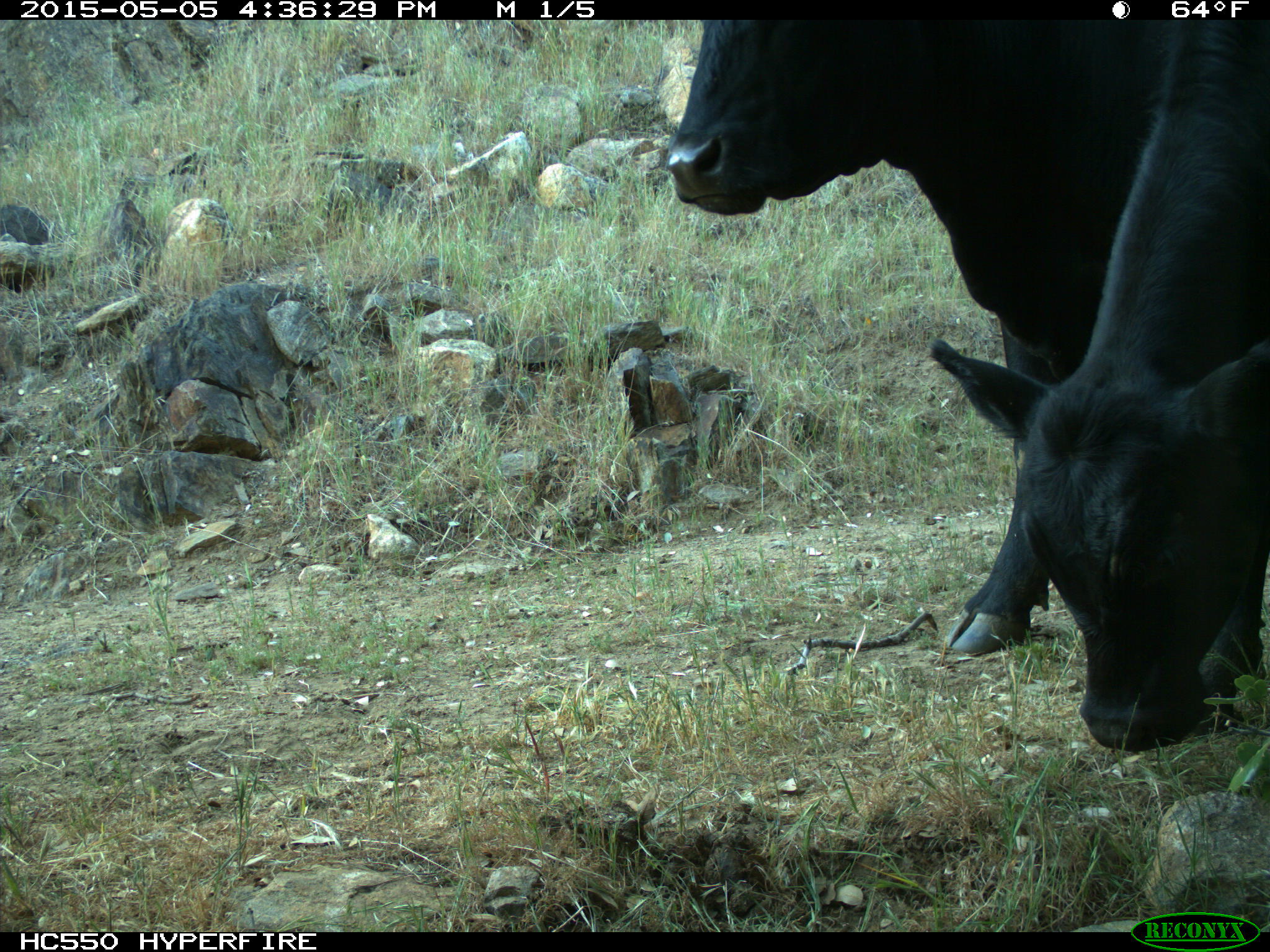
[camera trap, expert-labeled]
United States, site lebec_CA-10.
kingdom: Animalia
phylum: Chordata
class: Mammalia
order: Artiodactyla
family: Bovidae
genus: Bos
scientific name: Bos taurus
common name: domestic cow